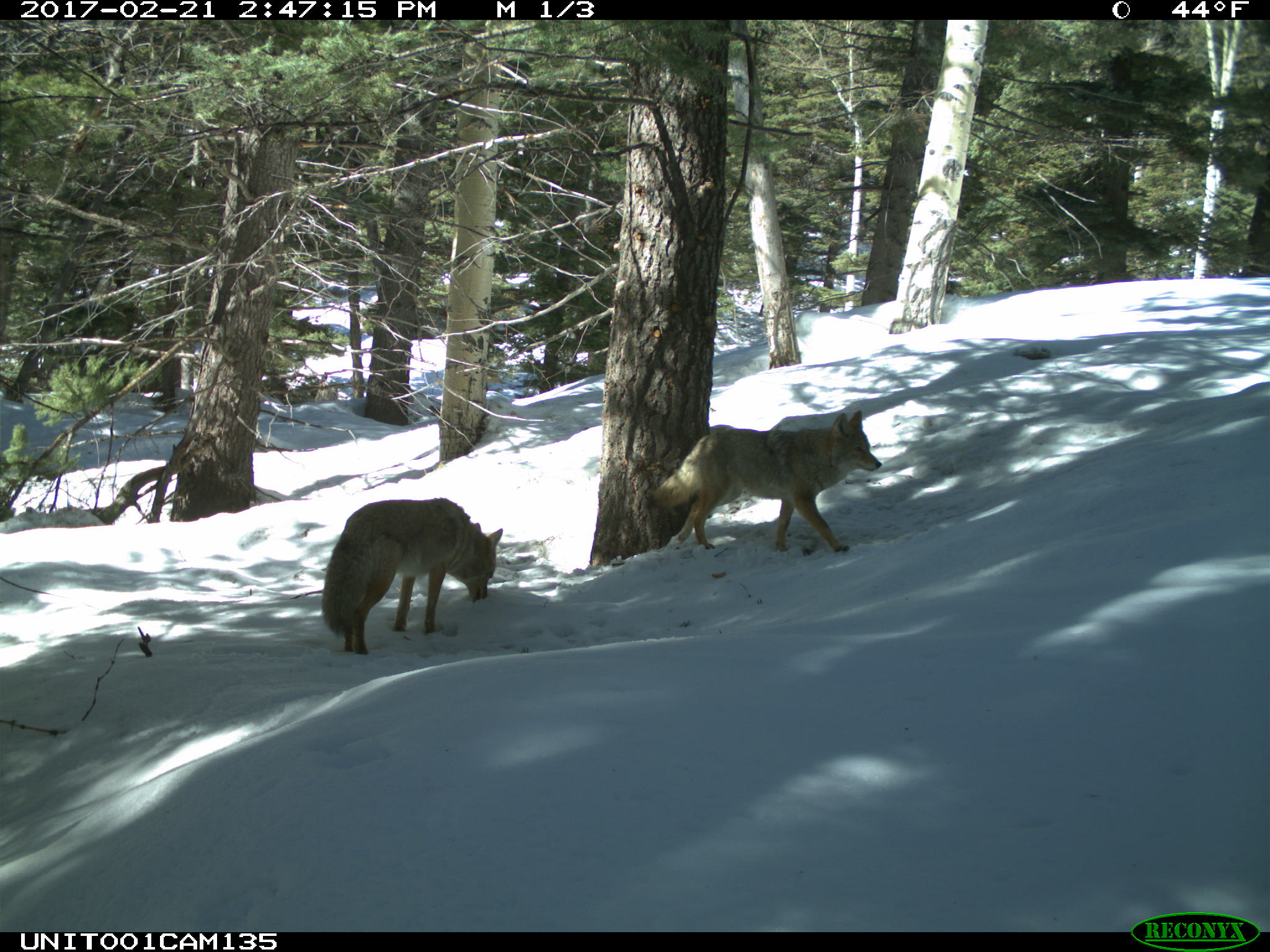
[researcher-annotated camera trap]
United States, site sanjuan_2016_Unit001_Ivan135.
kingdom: Animalia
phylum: Chordata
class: Mammalia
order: Carnivora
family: Canidae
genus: Canis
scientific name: Canis latrans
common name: coyote